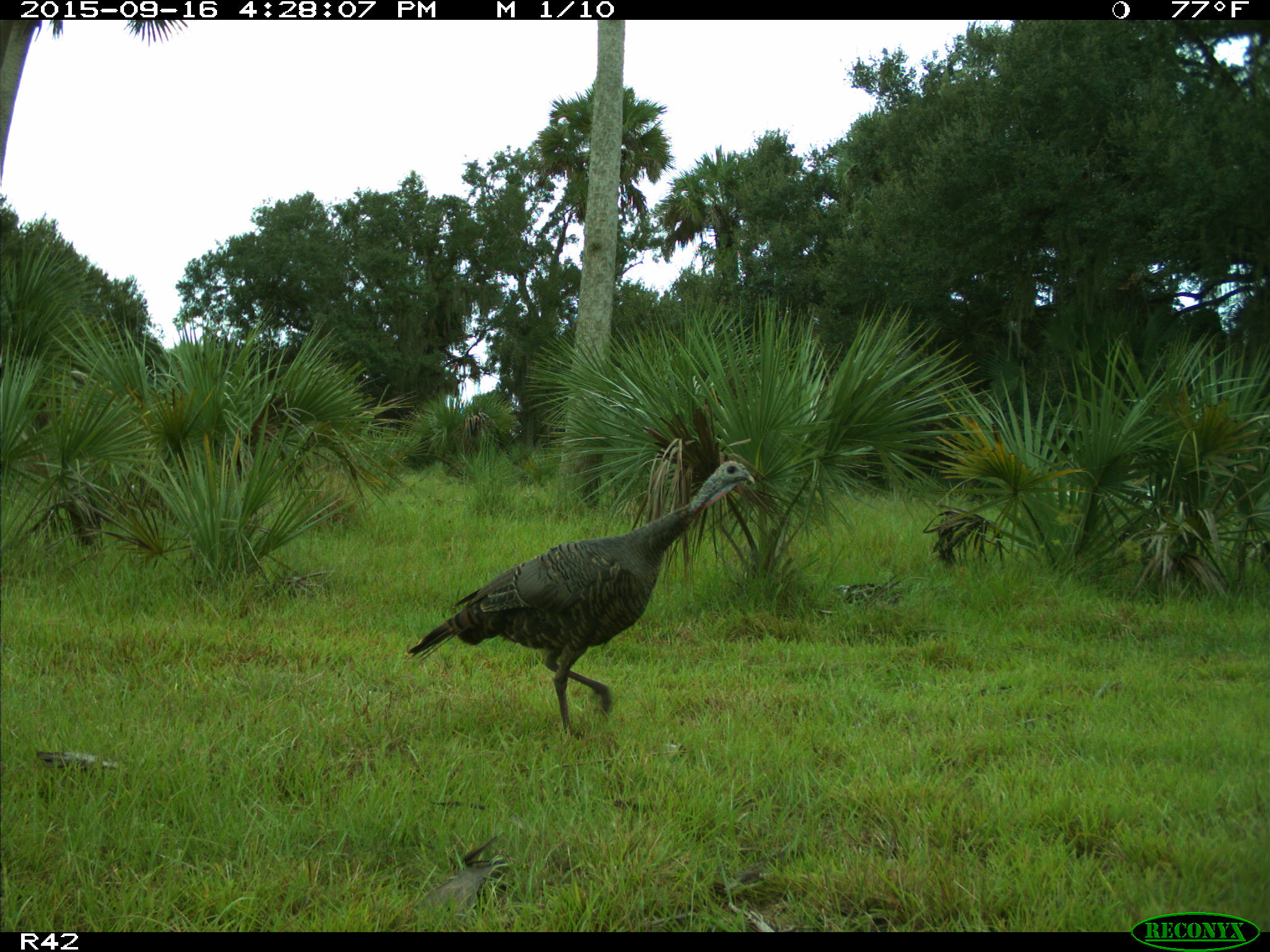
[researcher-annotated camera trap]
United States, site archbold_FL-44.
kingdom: Animalia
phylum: Chordata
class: Aves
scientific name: Aves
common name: birds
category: unidentified bird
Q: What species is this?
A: Unidentified bird (birds) (Aves).